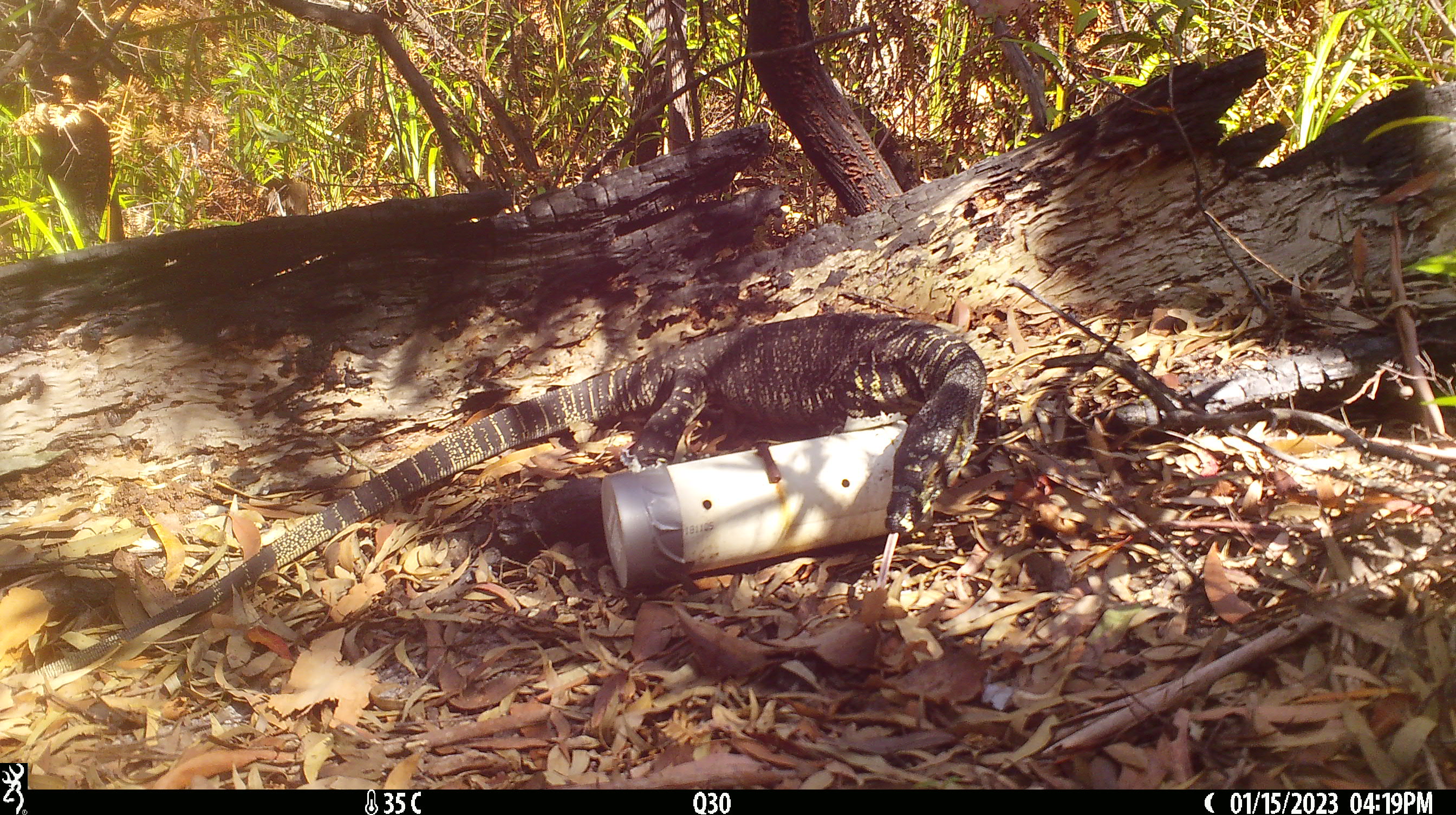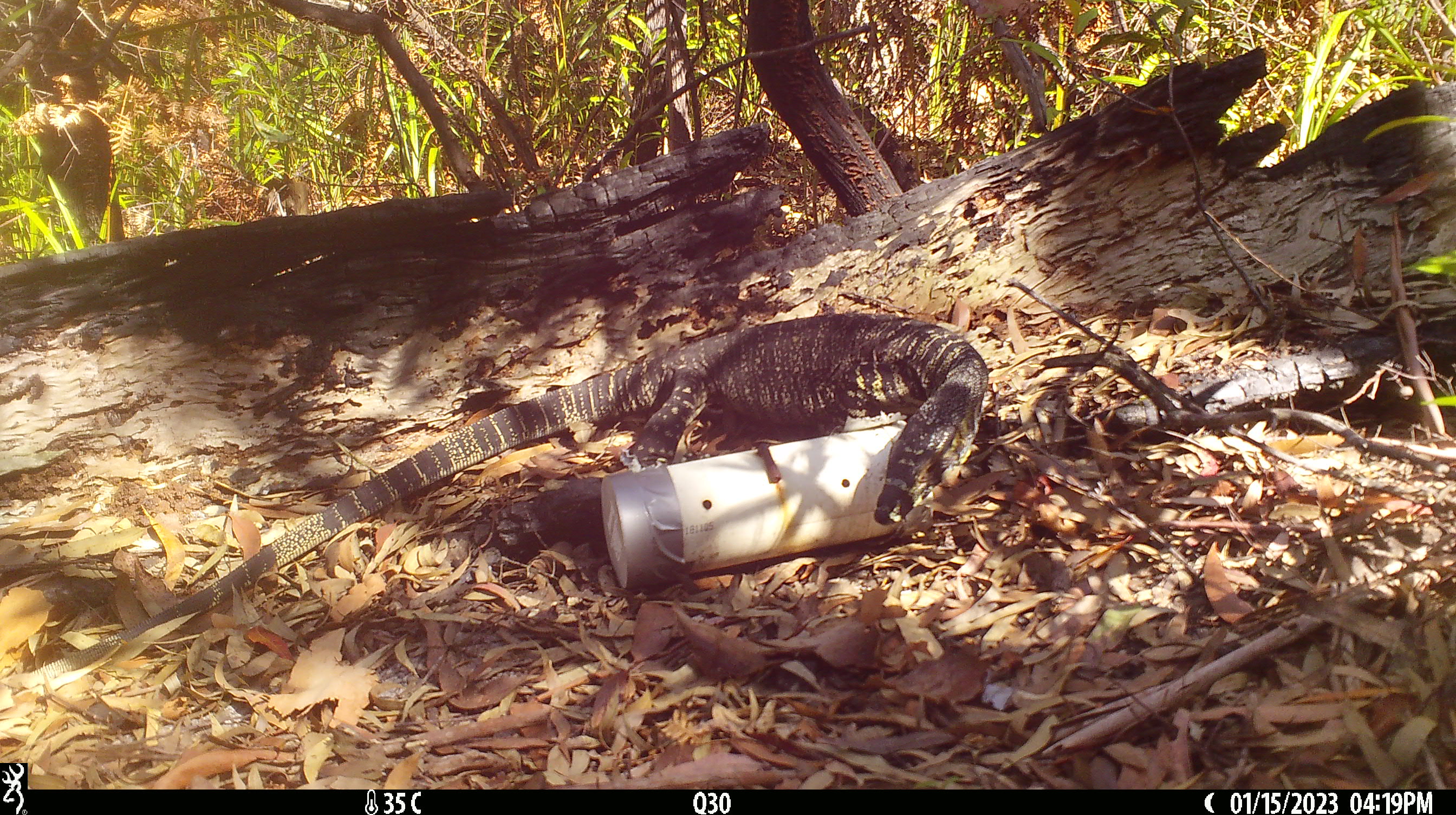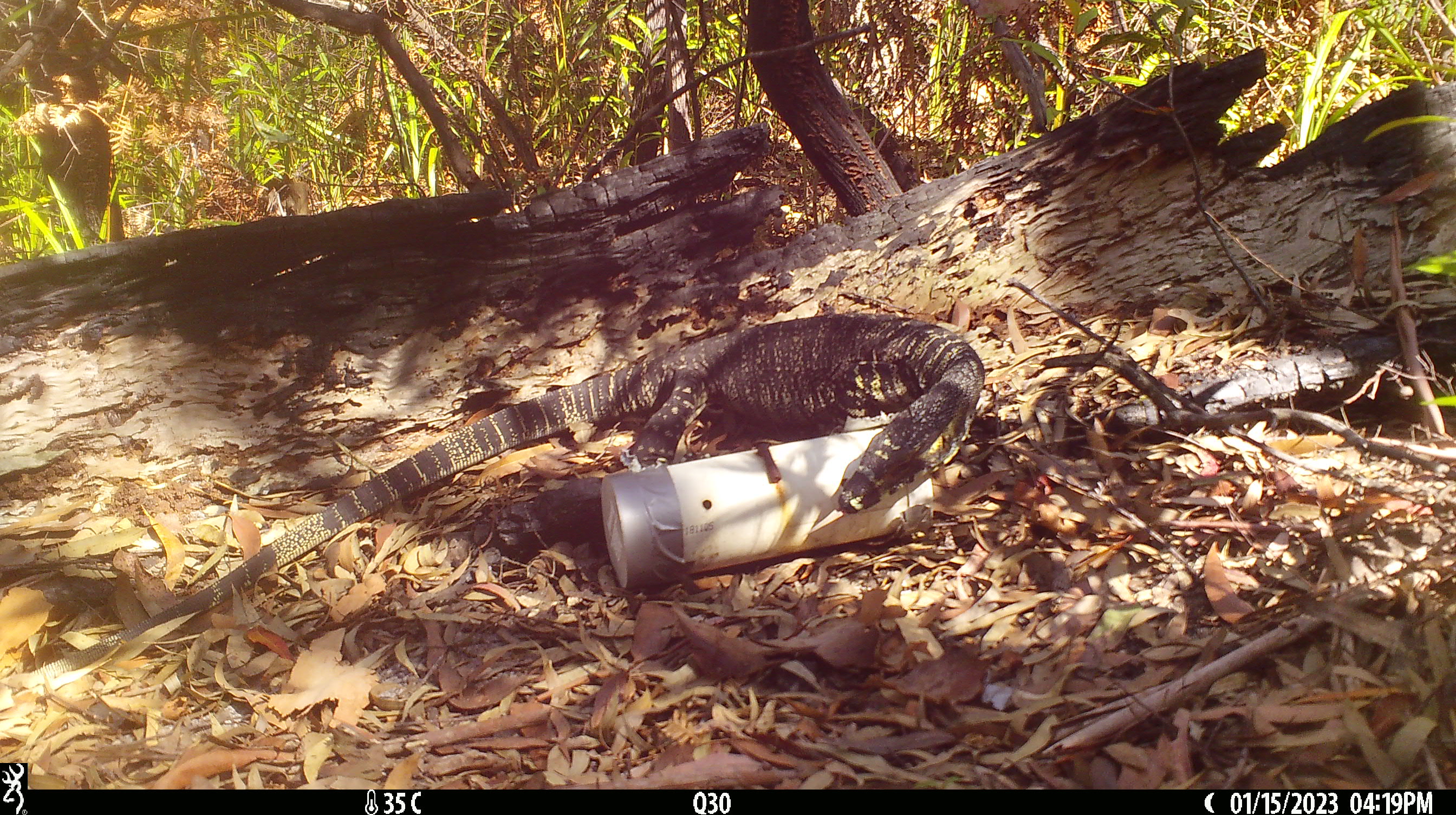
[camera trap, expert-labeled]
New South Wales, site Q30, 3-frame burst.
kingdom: Animalia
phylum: Chordata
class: Reptilia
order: Squamata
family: Varanidae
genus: Varanus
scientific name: Varanus varius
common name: lace monitor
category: goanna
Goanna (lace monitor) (Varanus varius).